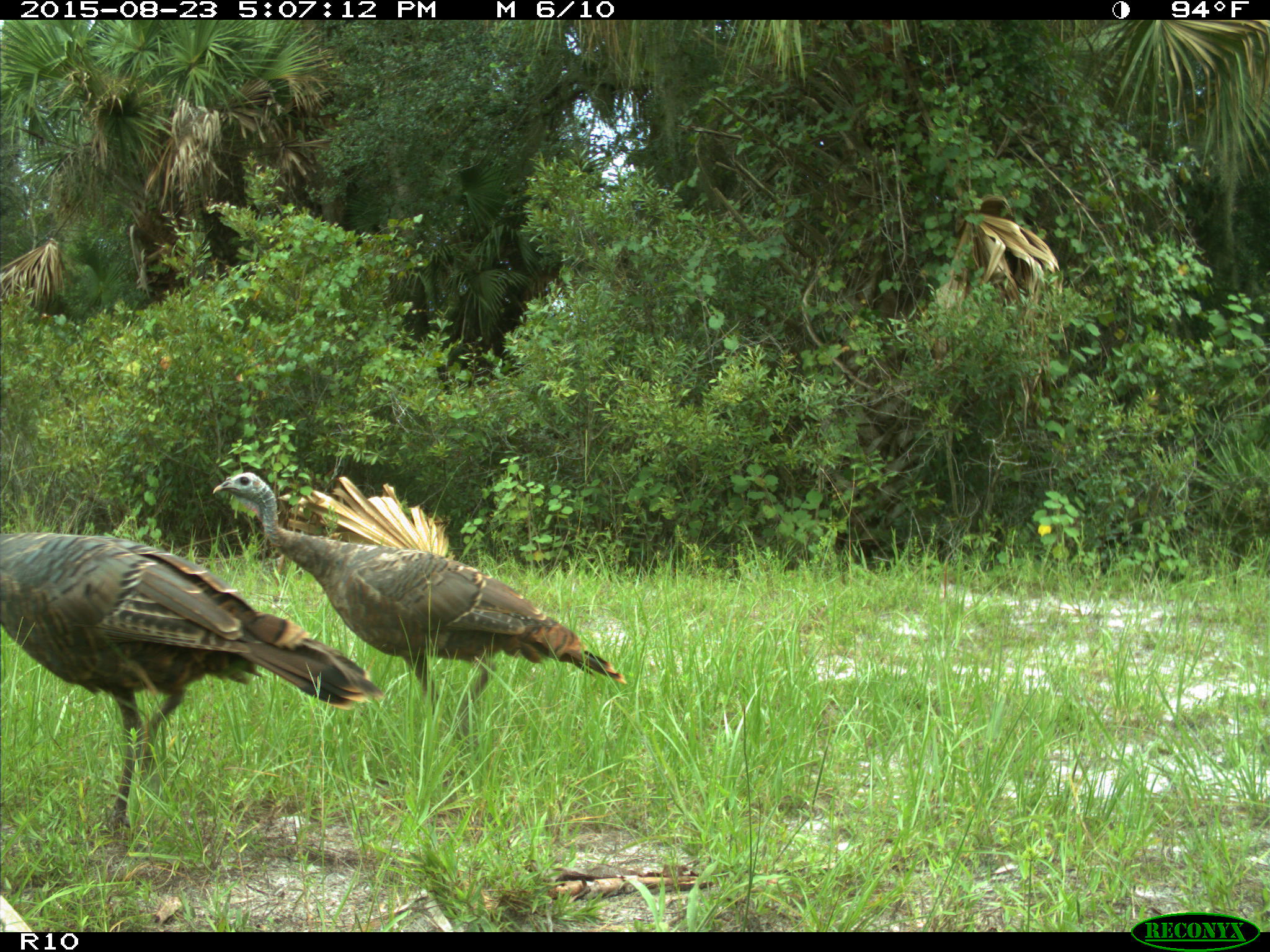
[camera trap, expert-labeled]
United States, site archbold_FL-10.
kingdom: Animalia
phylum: Chordata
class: Aves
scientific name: Aves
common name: birds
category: unidentified bird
Unidentified bird (birds) (Aves).